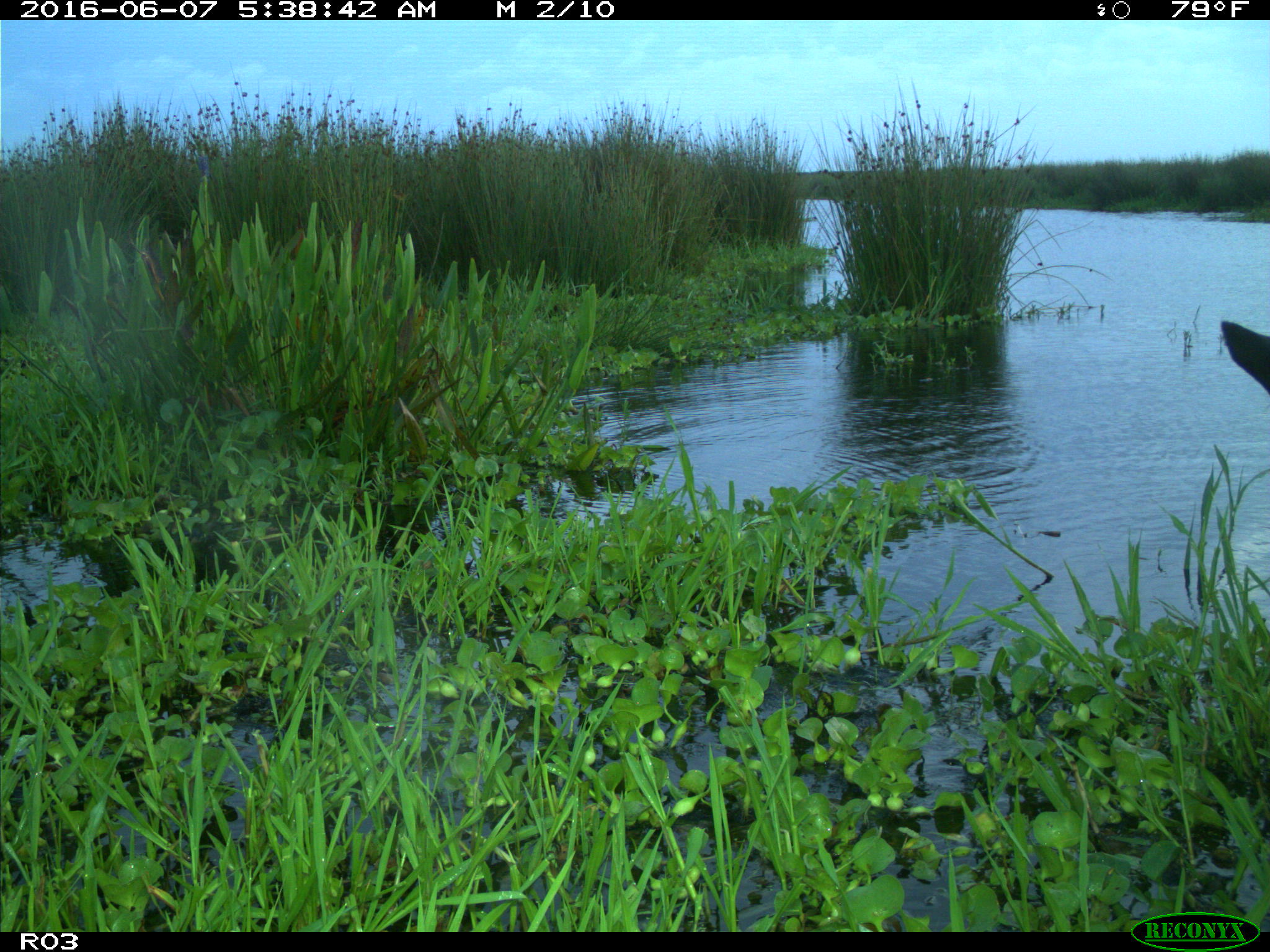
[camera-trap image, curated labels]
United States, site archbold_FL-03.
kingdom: Animalia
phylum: Chordata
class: Mammalia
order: Artiodactyla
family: Bovidae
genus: Bos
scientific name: Bos taurus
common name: domestic cow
Bos taurus (domestic cow).